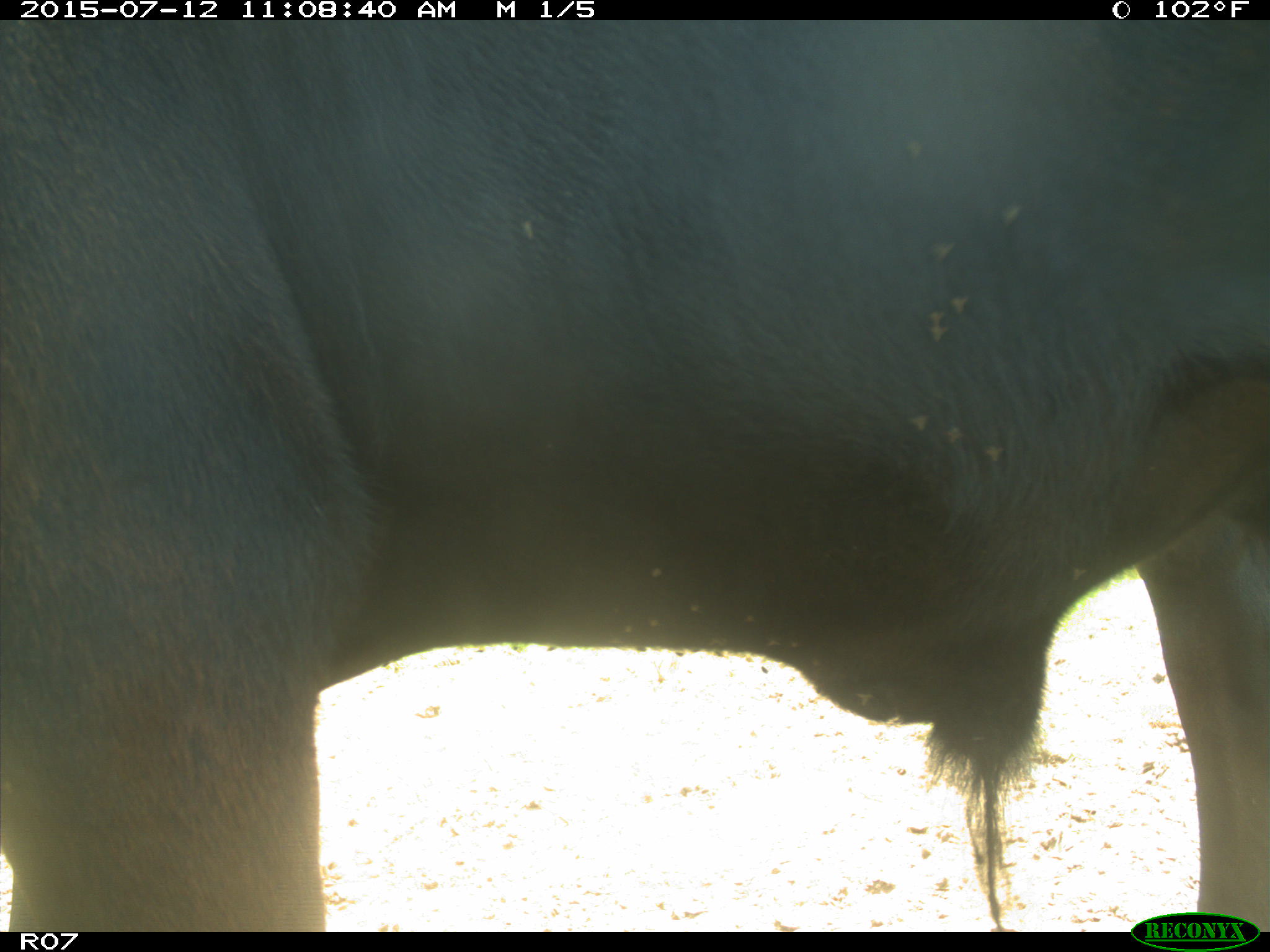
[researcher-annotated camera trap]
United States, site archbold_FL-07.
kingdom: Animalia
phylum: Chordata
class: Mammalia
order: Artiodactyla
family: Bovidae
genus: Bos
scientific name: Bos taurus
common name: domestic cow